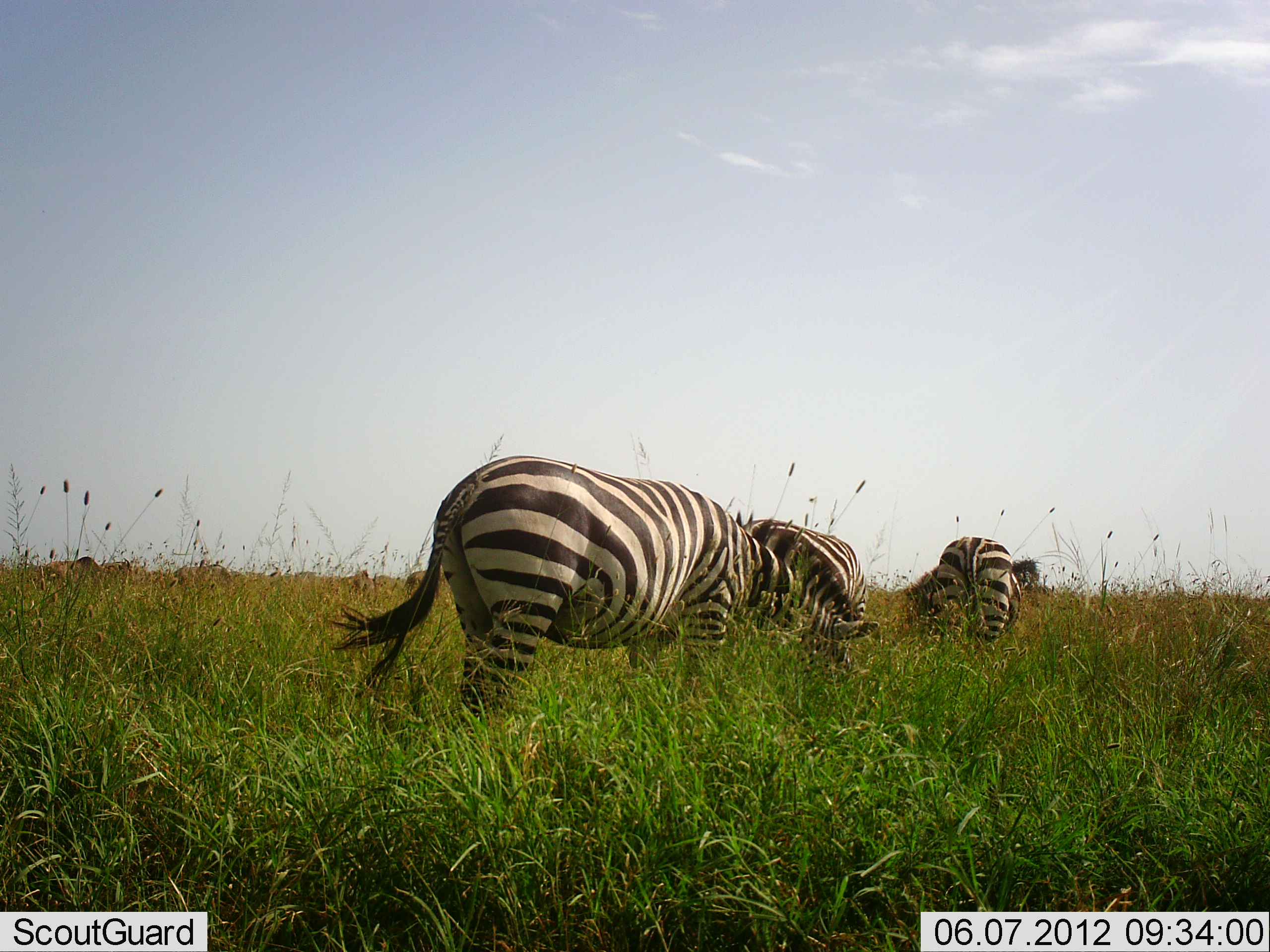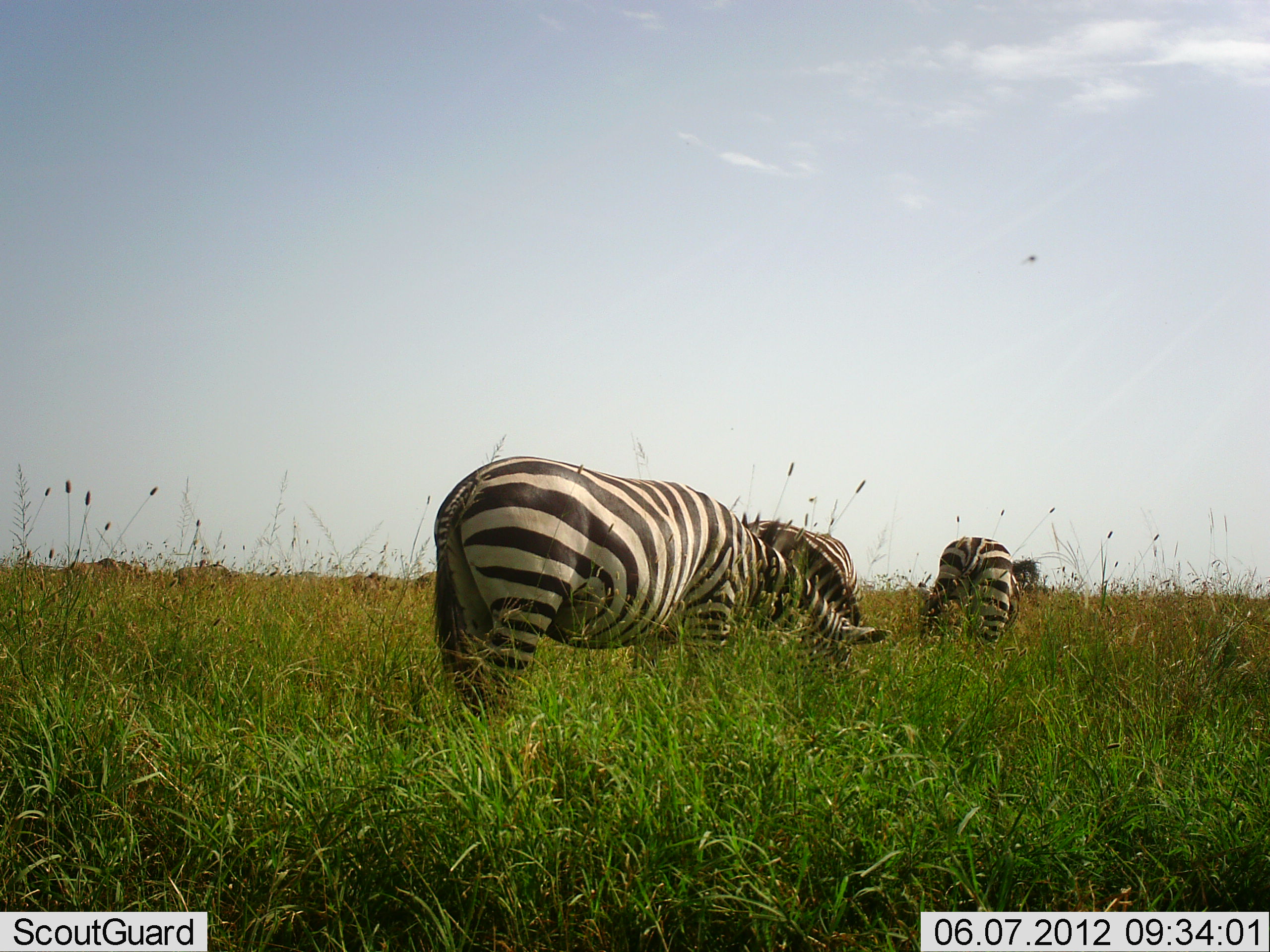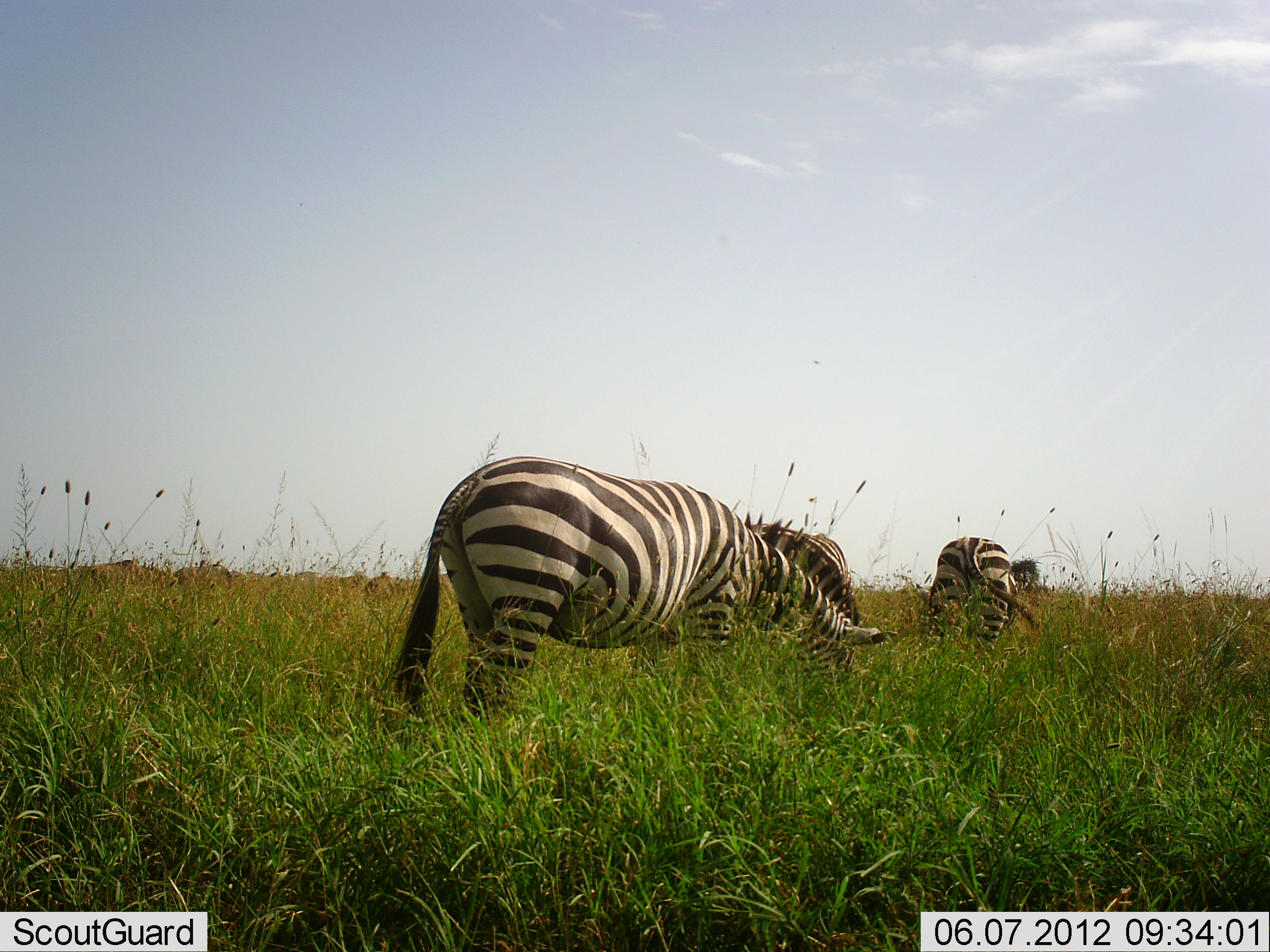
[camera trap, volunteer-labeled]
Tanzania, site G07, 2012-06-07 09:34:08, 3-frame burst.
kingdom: Animalia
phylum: Chordata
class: Mammalia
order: Perissodactyla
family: Equidae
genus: Equus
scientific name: Equus quagga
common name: plains zebra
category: zebra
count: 3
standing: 46%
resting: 0%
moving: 0%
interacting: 0%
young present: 0%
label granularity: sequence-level